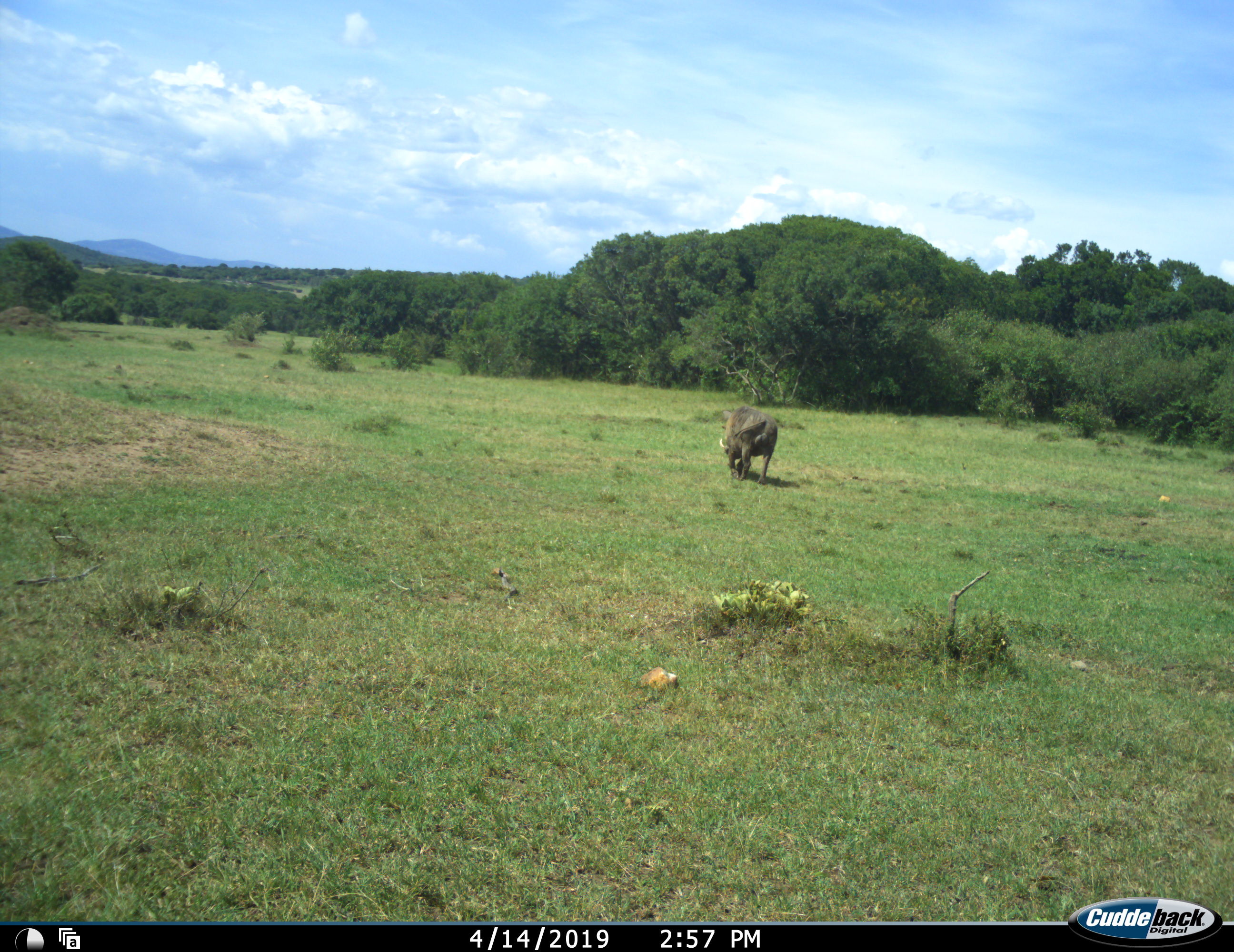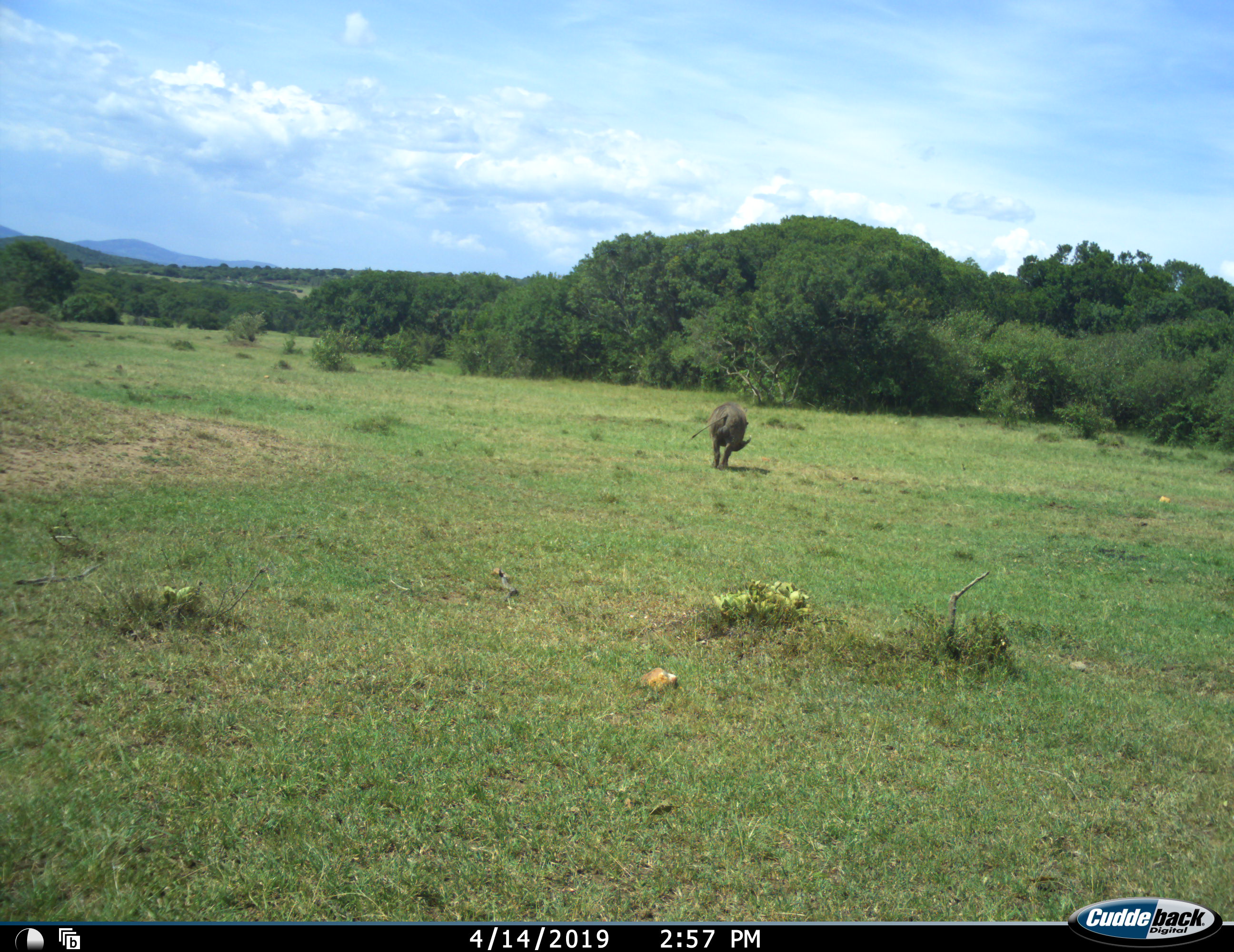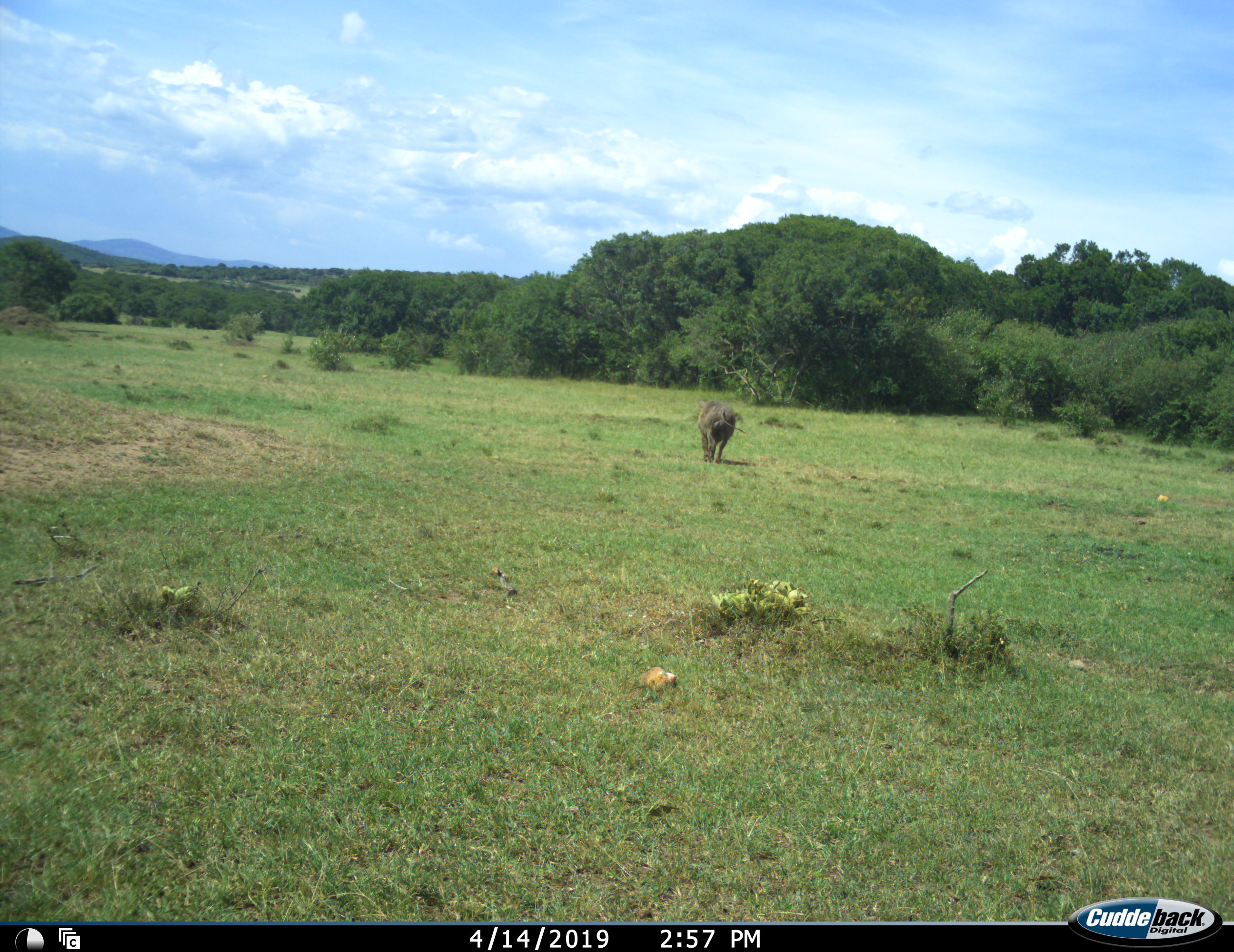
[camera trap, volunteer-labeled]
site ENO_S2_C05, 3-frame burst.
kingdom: Animalia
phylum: Chordata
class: Mammalia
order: Artiodactyla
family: Suidae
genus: Phacochoerus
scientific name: Phacochoerus africanus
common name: warthog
Warthog (Phacochoerus africanus), count 1. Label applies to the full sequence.